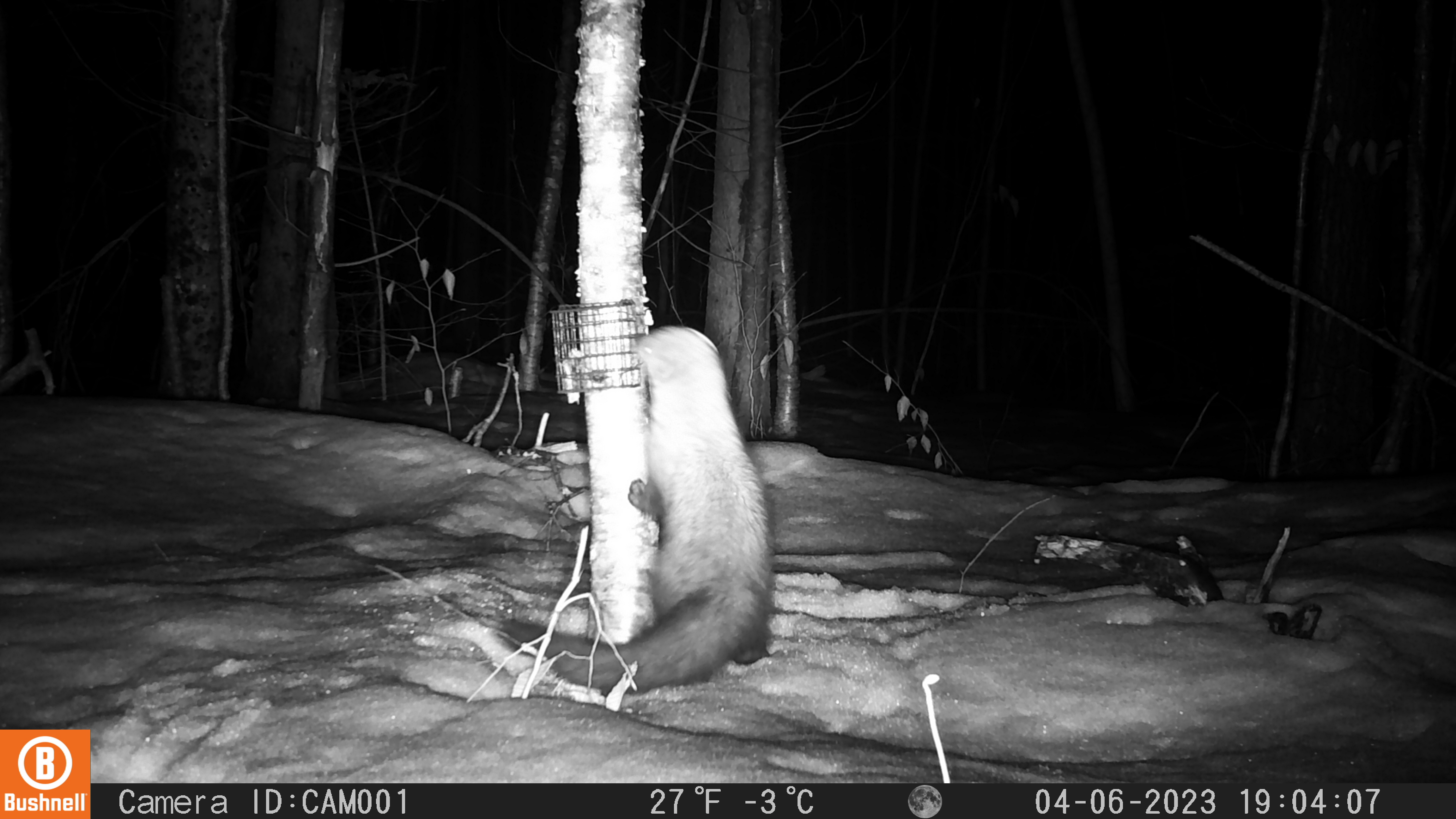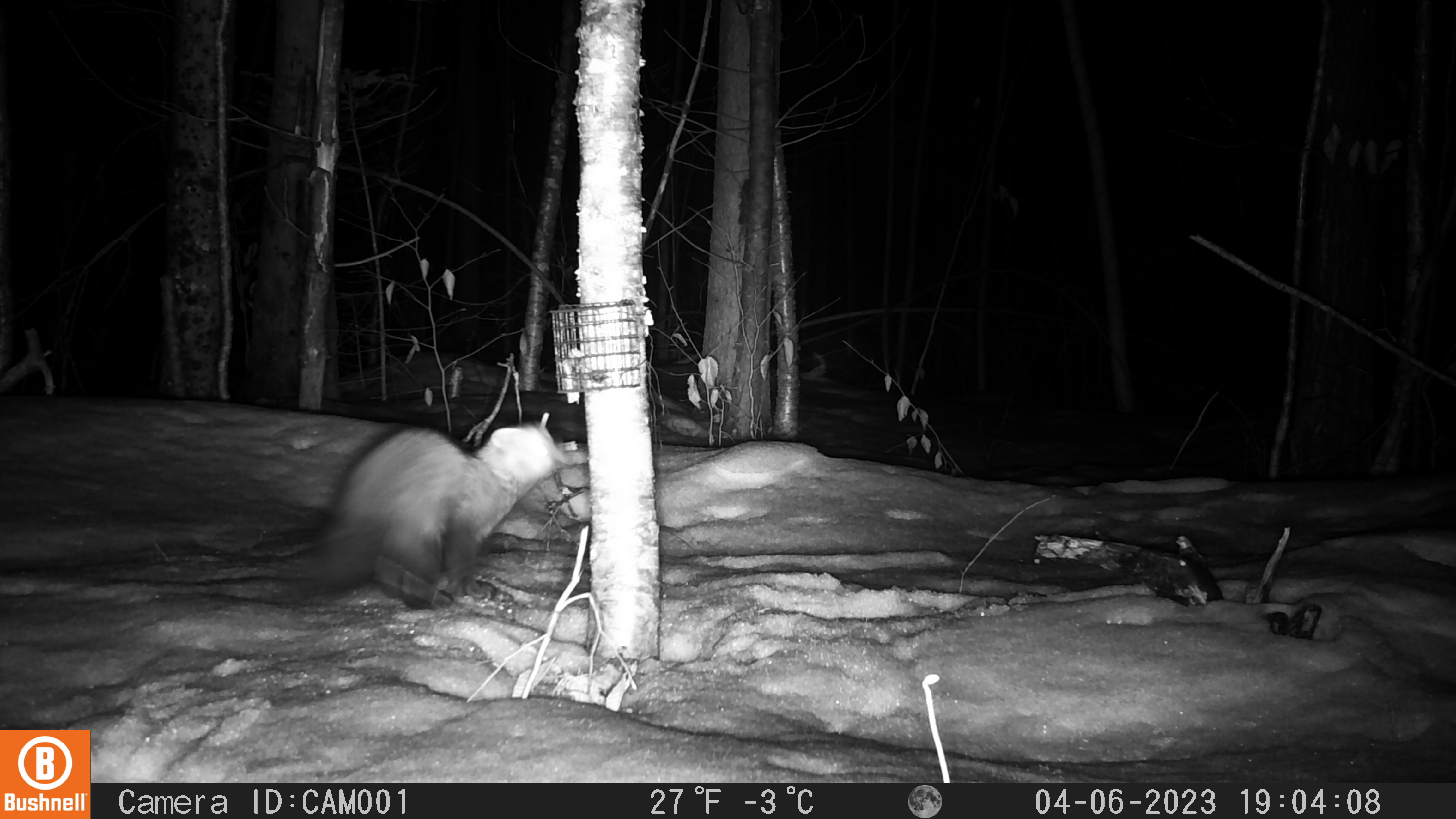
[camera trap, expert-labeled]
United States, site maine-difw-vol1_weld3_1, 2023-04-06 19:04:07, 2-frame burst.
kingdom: Animalia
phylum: Chordata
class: Mammalia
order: Carnivora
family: Mustelidae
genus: Pekania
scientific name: Pekania pennanti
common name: fisher